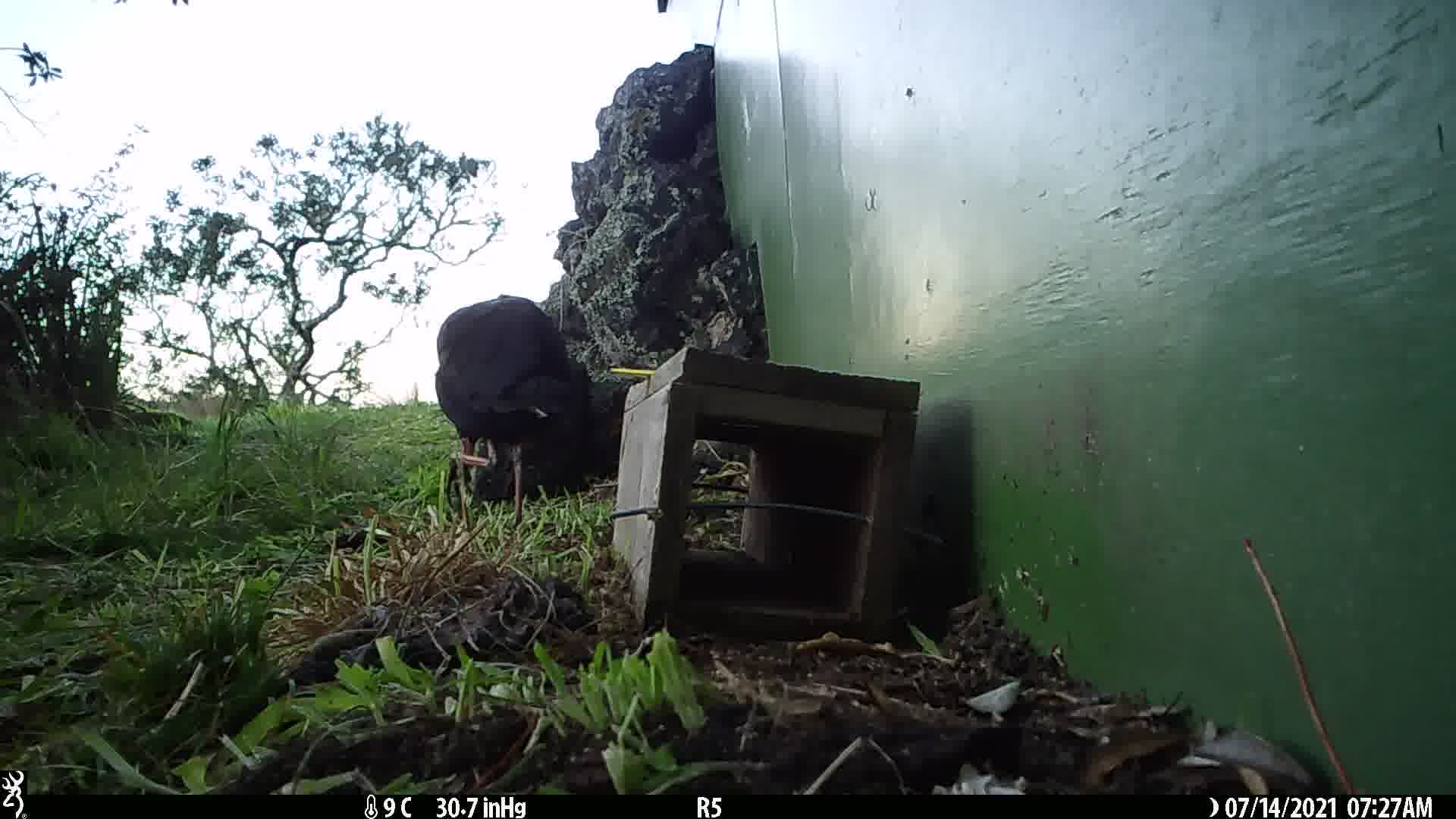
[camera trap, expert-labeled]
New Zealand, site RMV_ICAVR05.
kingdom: Animalia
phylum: Chordata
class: Aves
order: Gruiformes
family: Rallidae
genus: Porphyrio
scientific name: Porphyrio melanotus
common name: australasian swamphen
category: pukeko